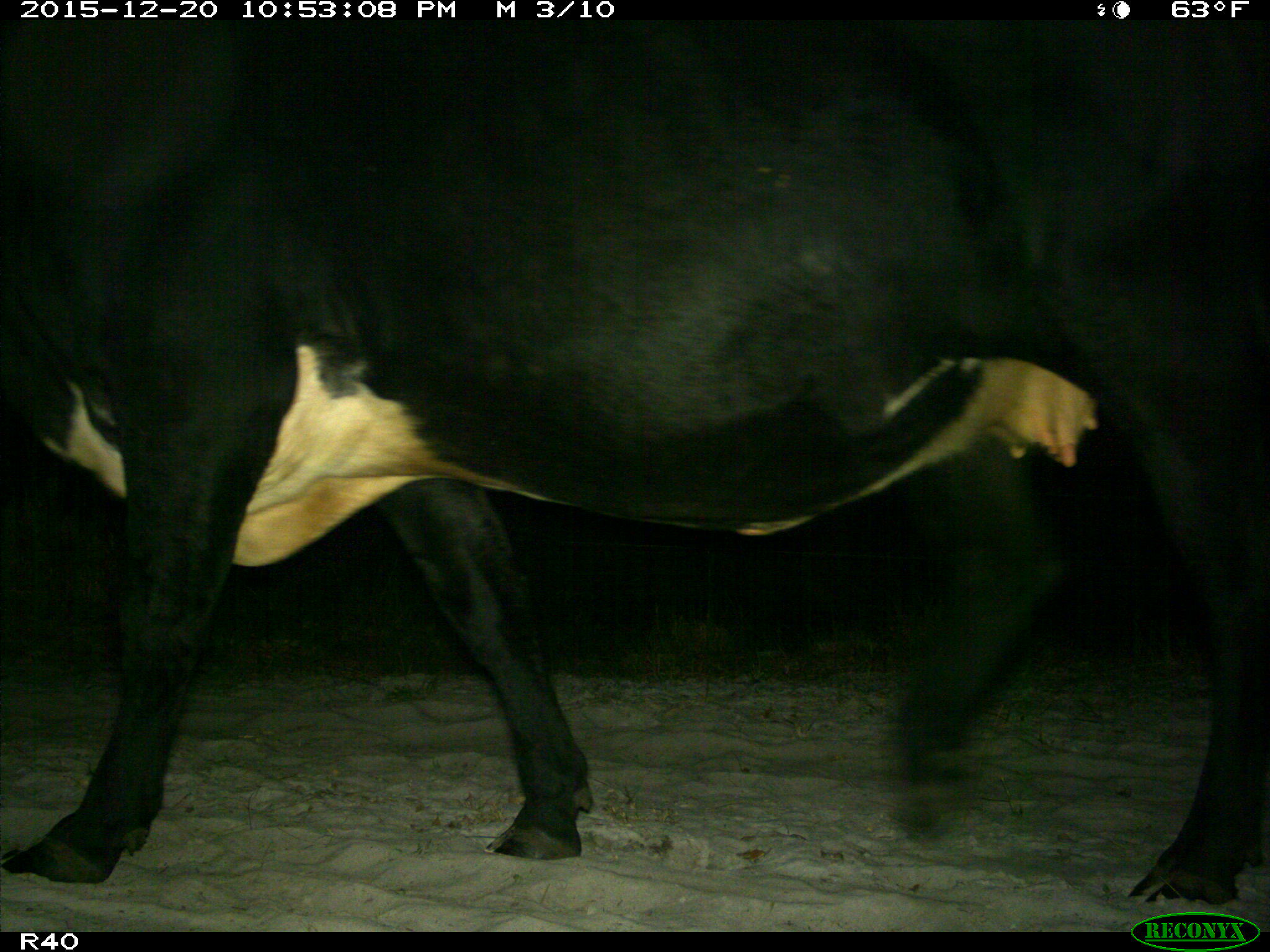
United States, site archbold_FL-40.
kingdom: Animalia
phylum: Chordata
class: Mammalia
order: Artiodactyla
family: Bovidae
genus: Bos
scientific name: Bos taurus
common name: domestic cow